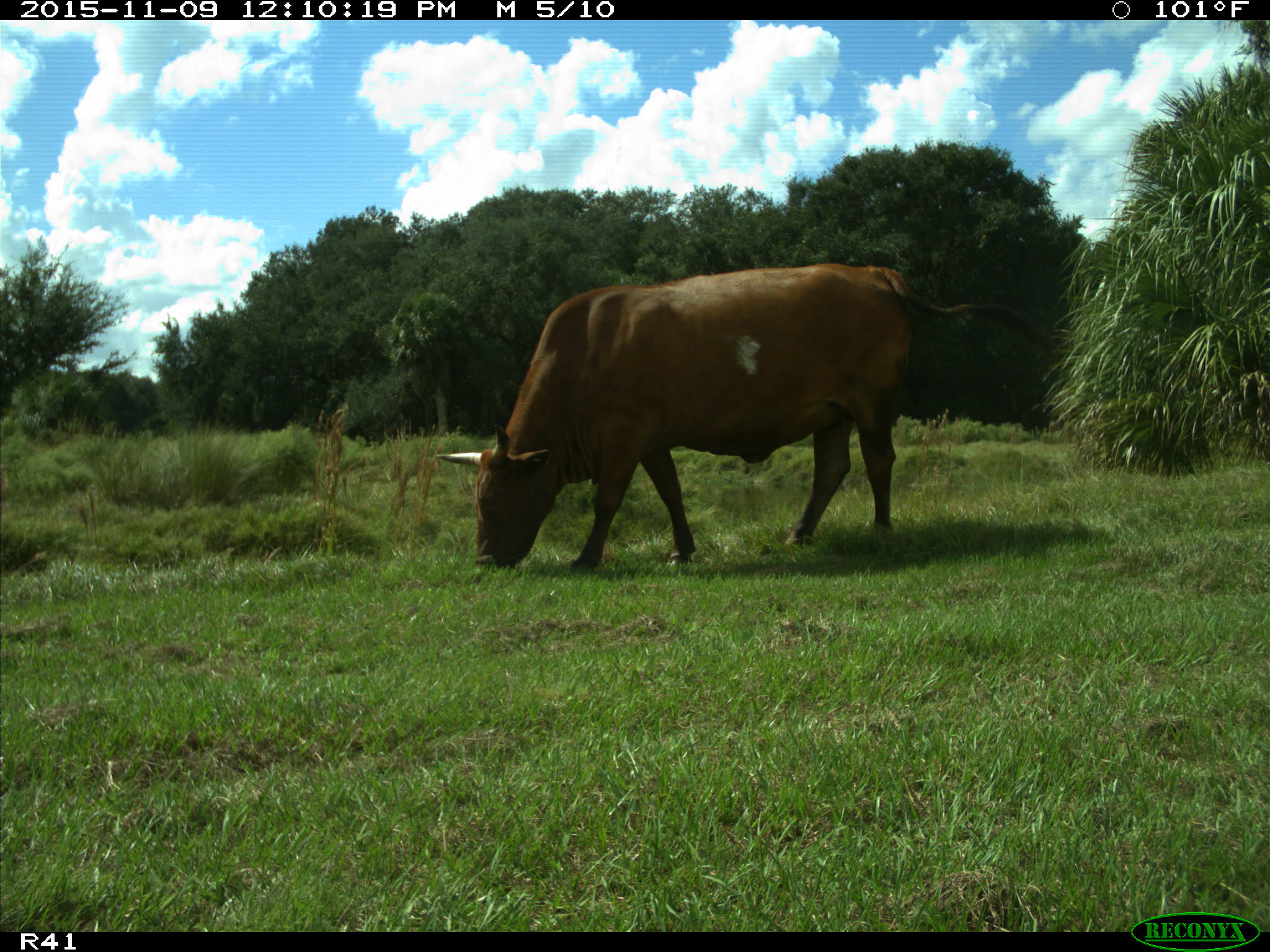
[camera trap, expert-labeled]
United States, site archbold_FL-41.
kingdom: Animalia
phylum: Chordata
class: Mammalia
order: Artiodactyla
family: Bovidae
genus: Bos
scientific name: Bos taurus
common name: domestic cow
Bos taurus (domestic cow).